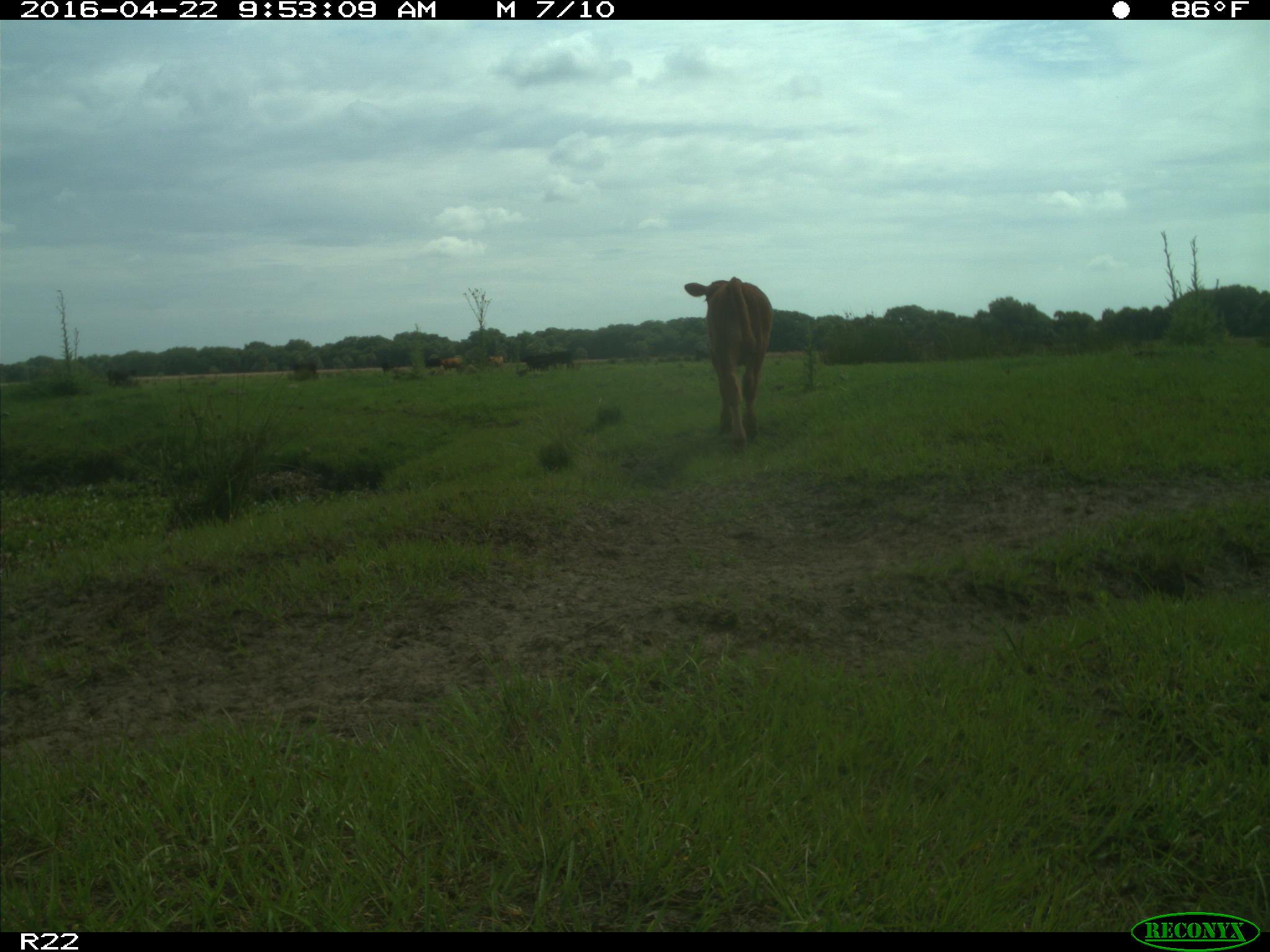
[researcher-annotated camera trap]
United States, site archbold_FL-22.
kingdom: Animalia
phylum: Chordata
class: Mammalia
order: Artiodactyla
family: Bovidae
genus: Bos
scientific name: Bos taurus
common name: domestic cow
Bos taurus (domestic cow).